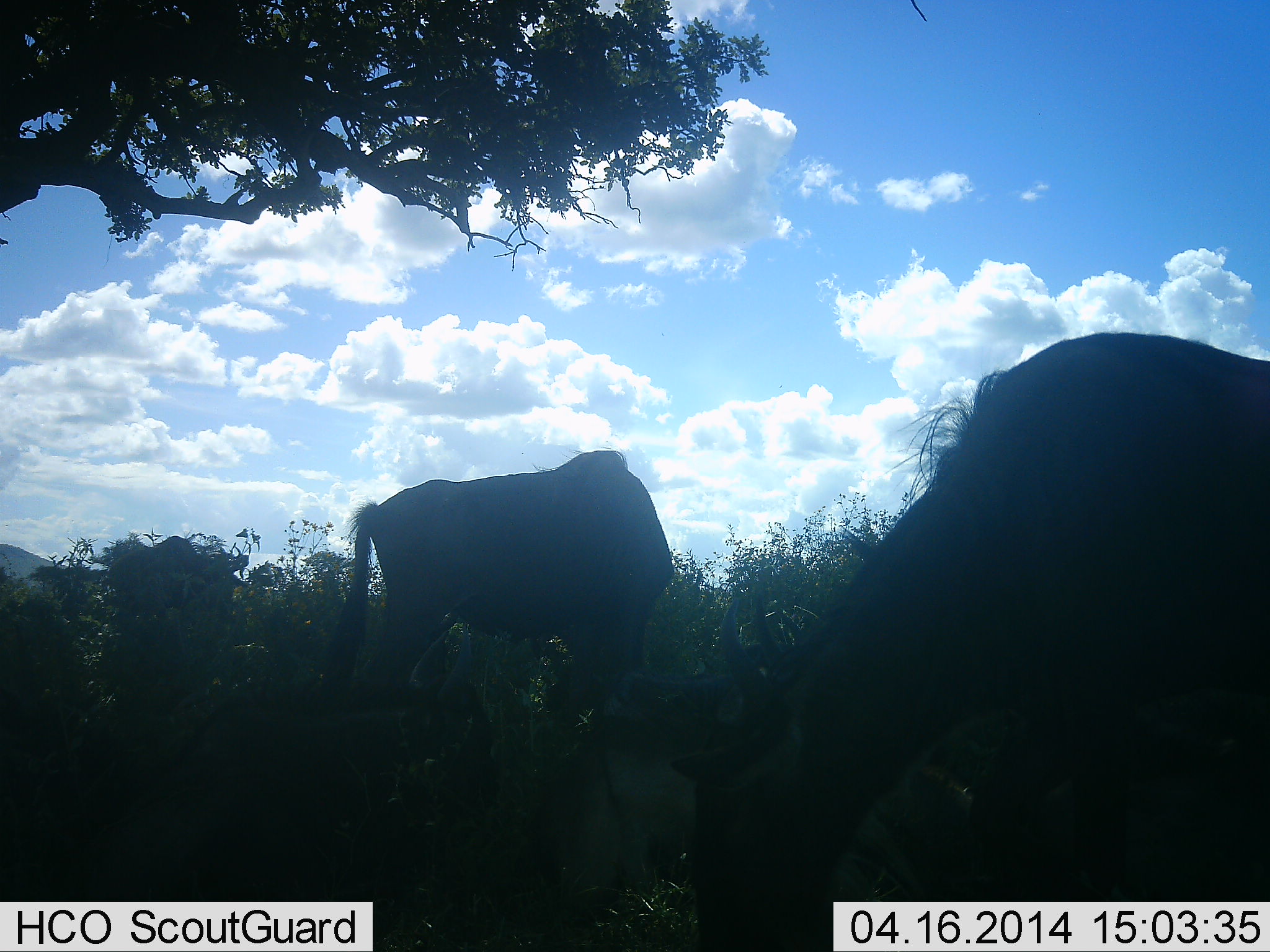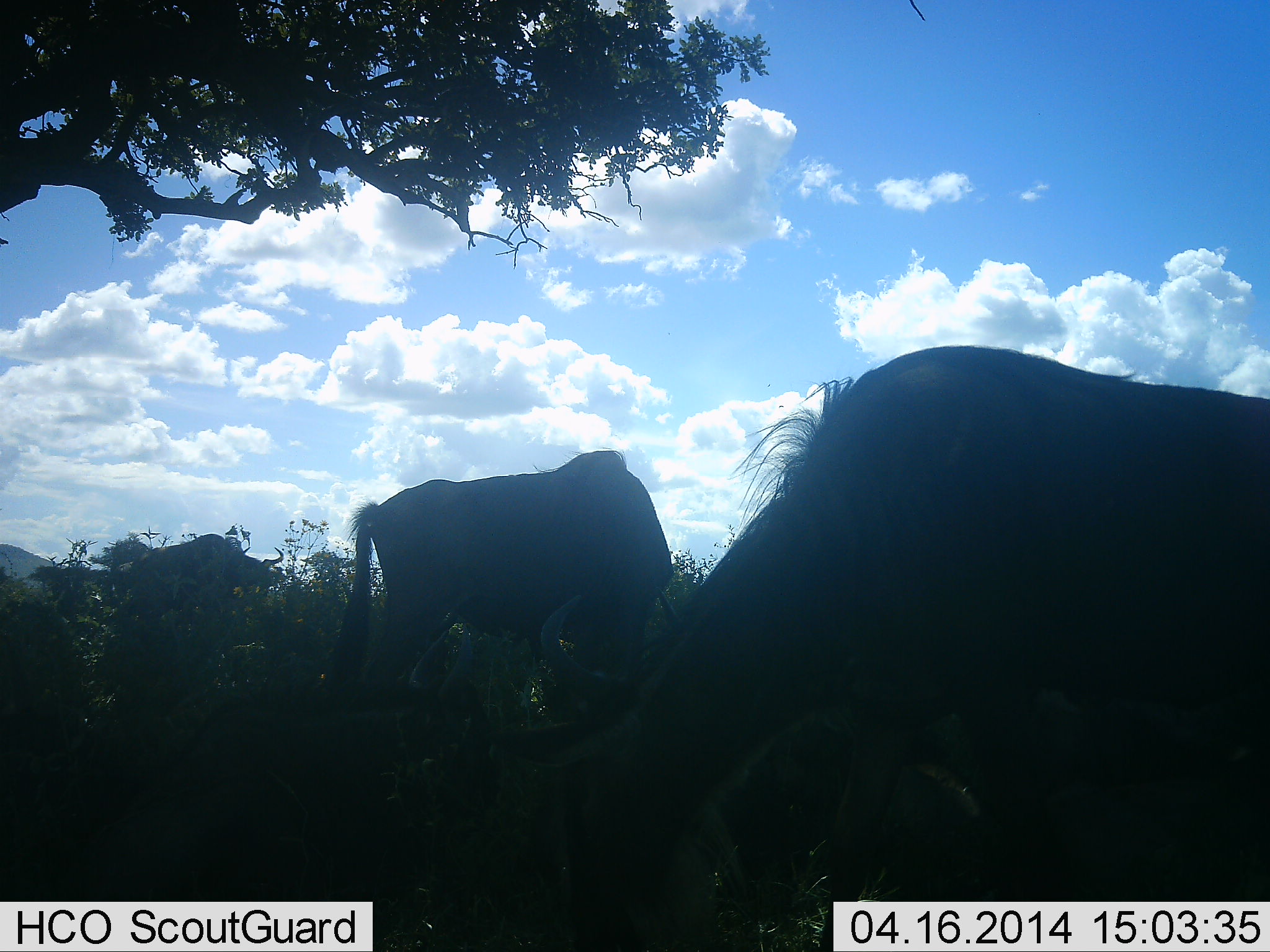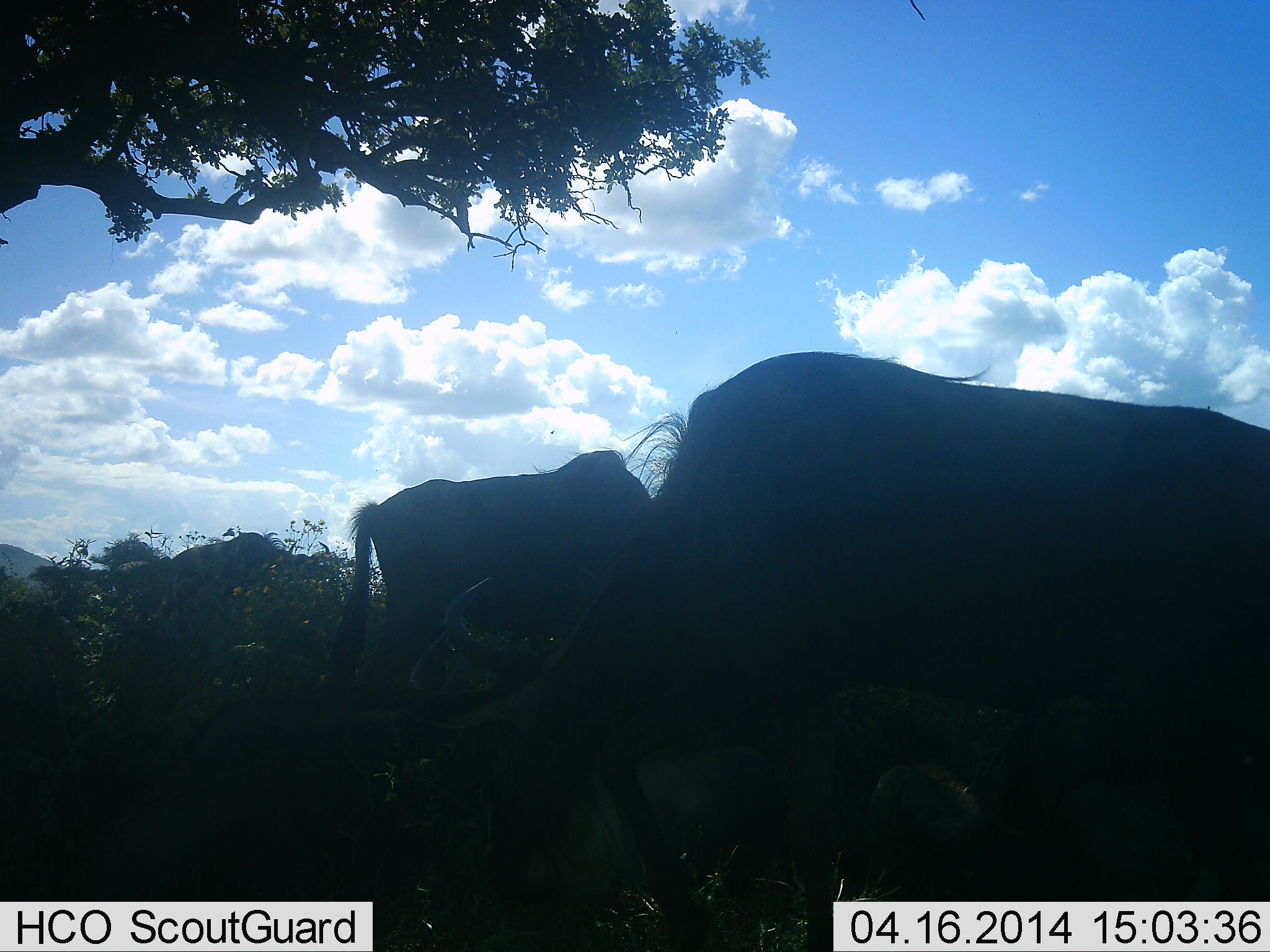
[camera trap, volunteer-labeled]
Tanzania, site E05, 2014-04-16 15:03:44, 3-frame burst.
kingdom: Animalia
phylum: Chordata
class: Mammalia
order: Artiodactyla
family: Bovidae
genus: Connochaetes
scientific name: Connochaetes taurinus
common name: blue wildebeest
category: wildebeest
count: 3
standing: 30%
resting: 20%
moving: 30%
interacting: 0%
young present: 0%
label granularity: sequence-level